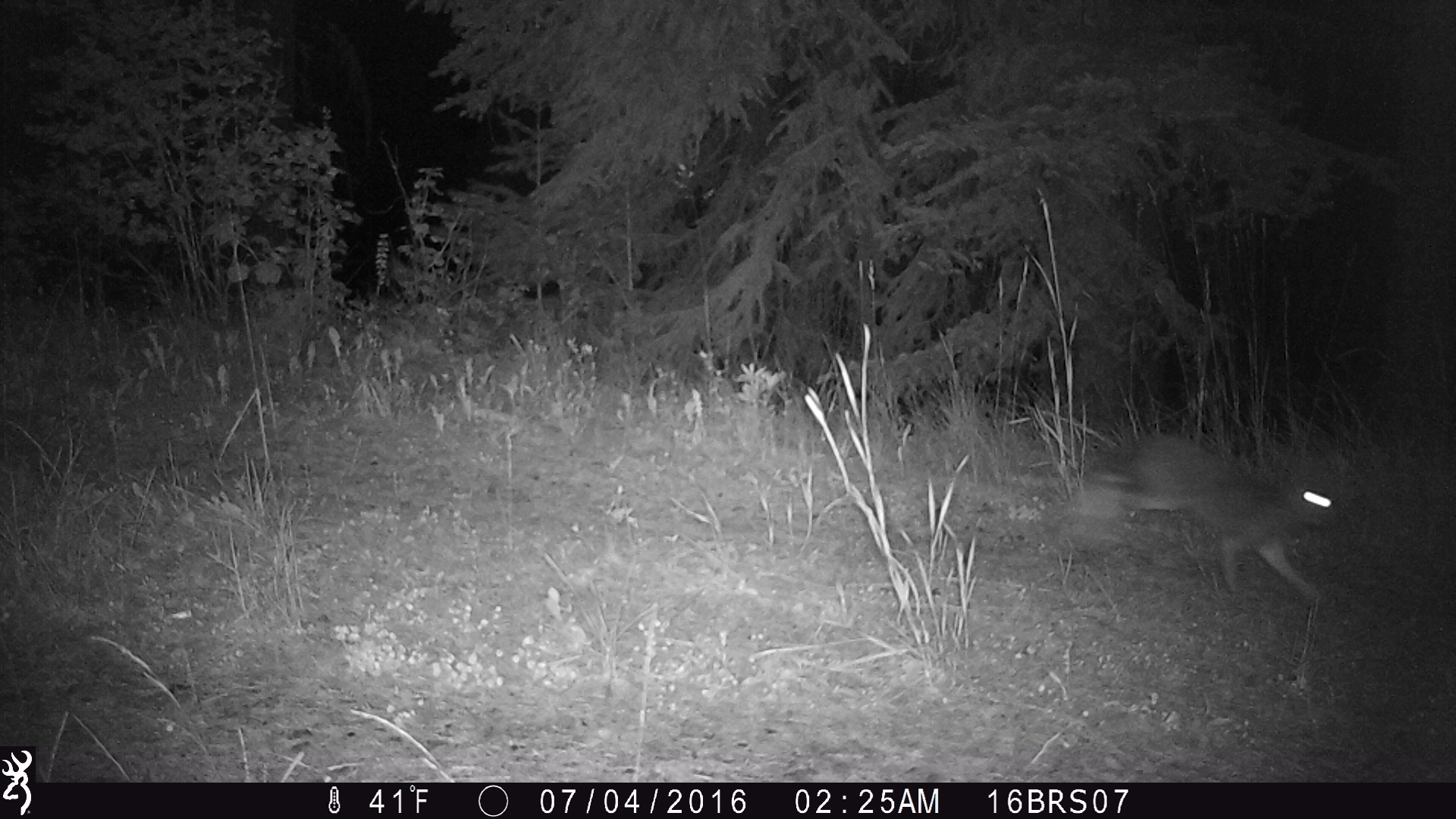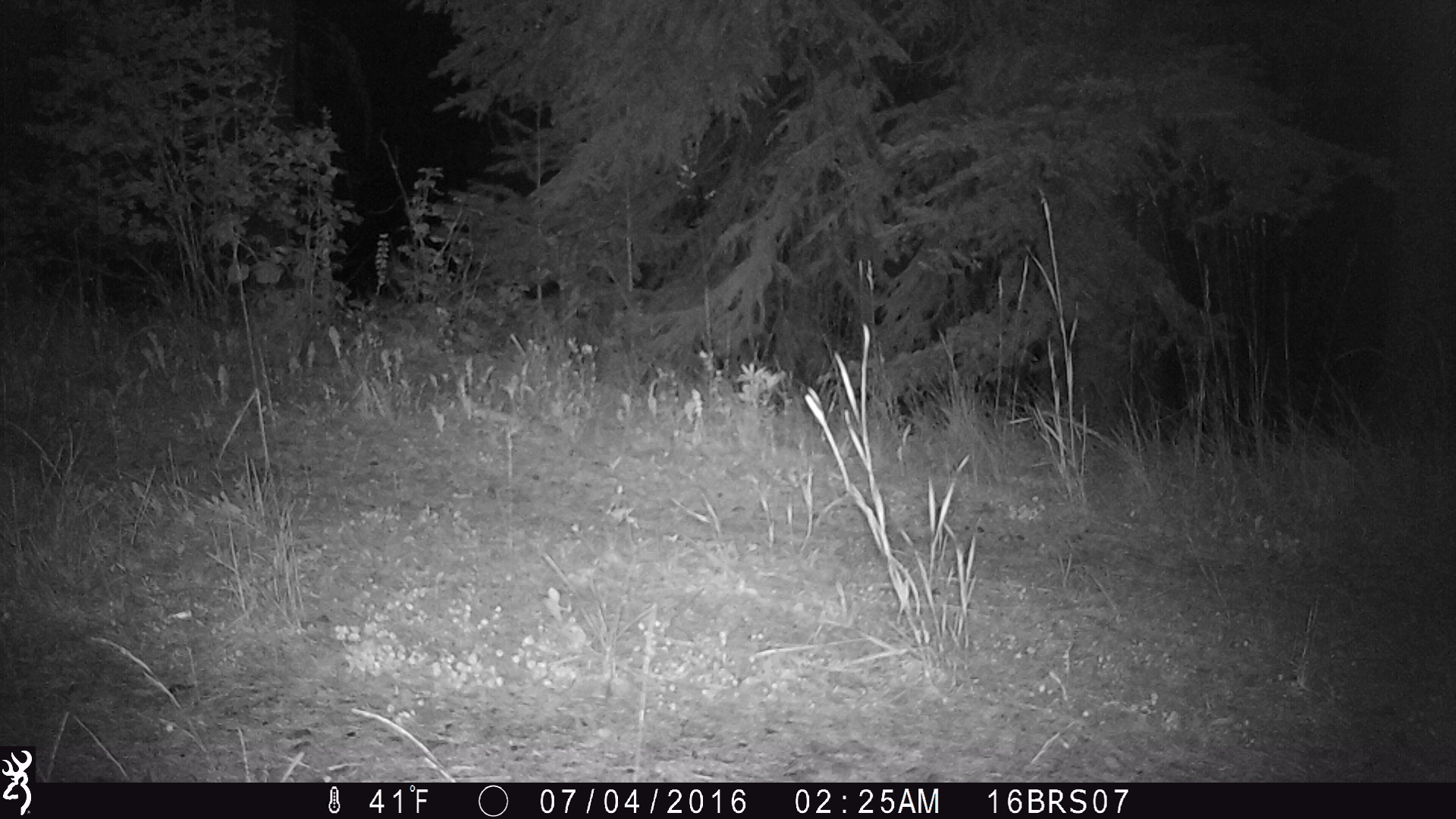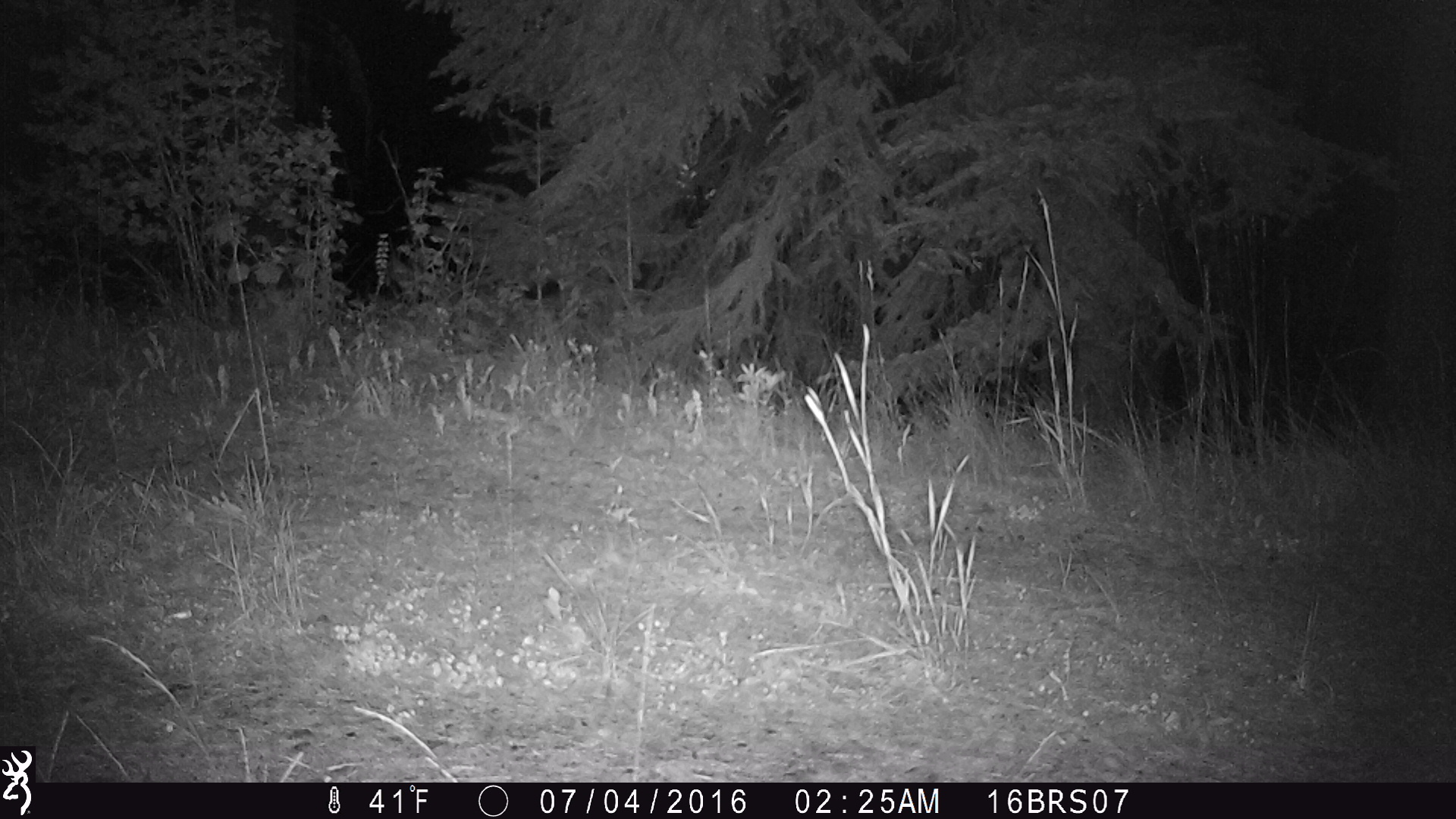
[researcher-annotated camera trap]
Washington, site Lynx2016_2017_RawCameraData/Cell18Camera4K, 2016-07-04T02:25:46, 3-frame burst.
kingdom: Animalia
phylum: Chordata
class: Mammalia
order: Lagomorpha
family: Leporidae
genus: Lepus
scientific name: Lepus americanus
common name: snowshoe hare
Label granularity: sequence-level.